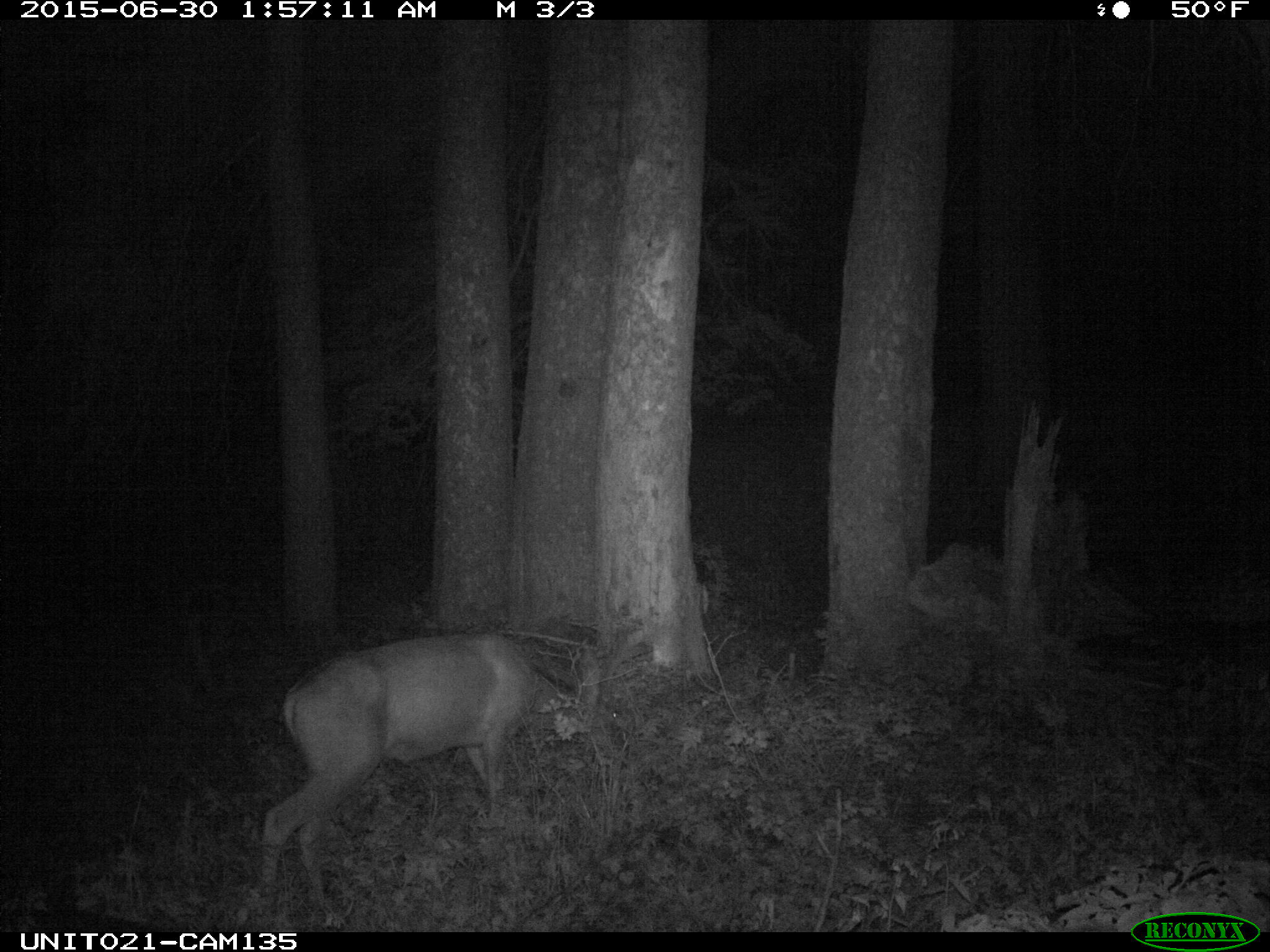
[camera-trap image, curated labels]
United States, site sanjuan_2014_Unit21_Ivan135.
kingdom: Animalia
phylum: Chordata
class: Mammalia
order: Artiodactyla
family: Cervidae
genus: Odocoileus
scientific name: Odocoileus hemionus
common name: mule deer